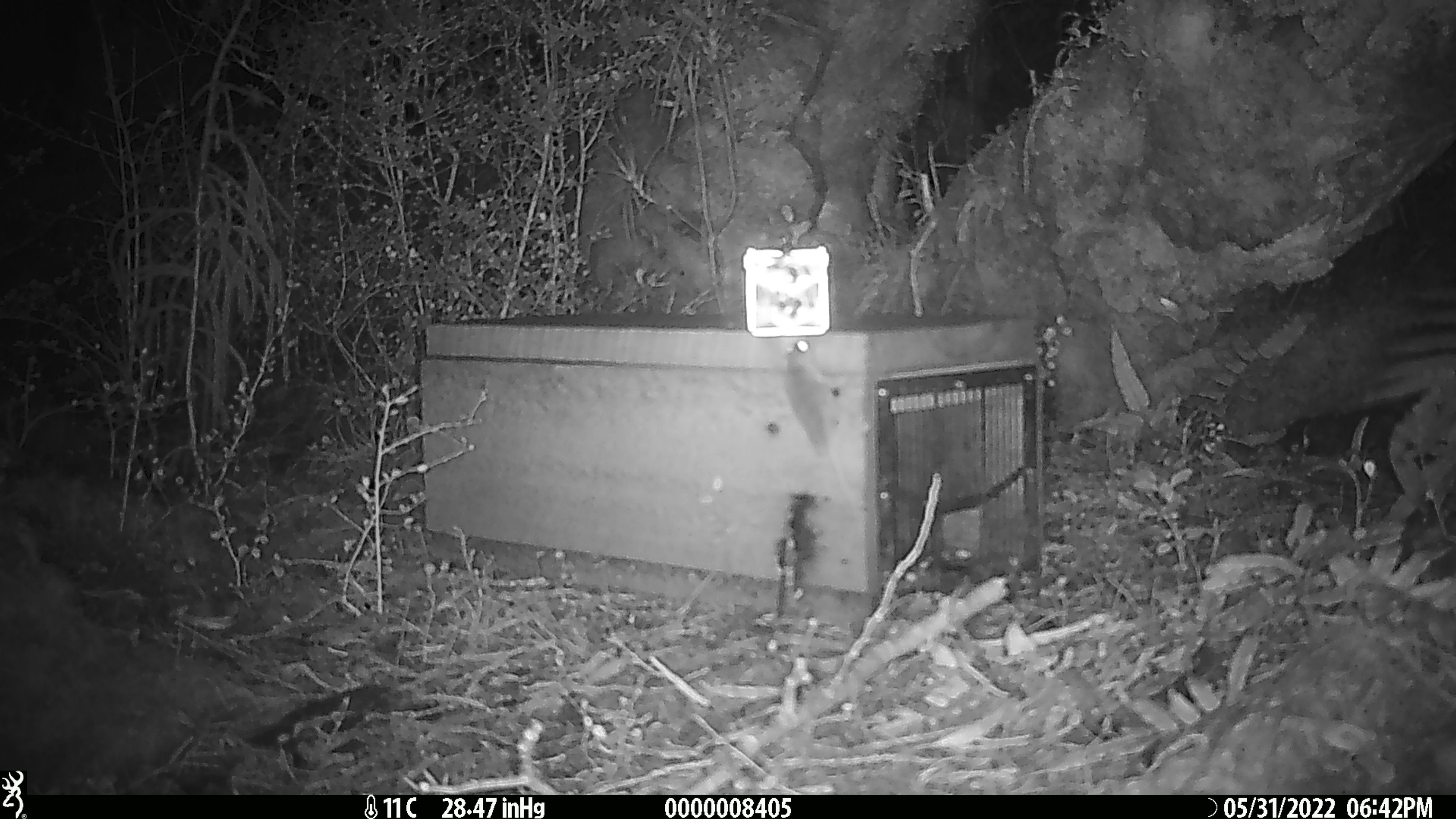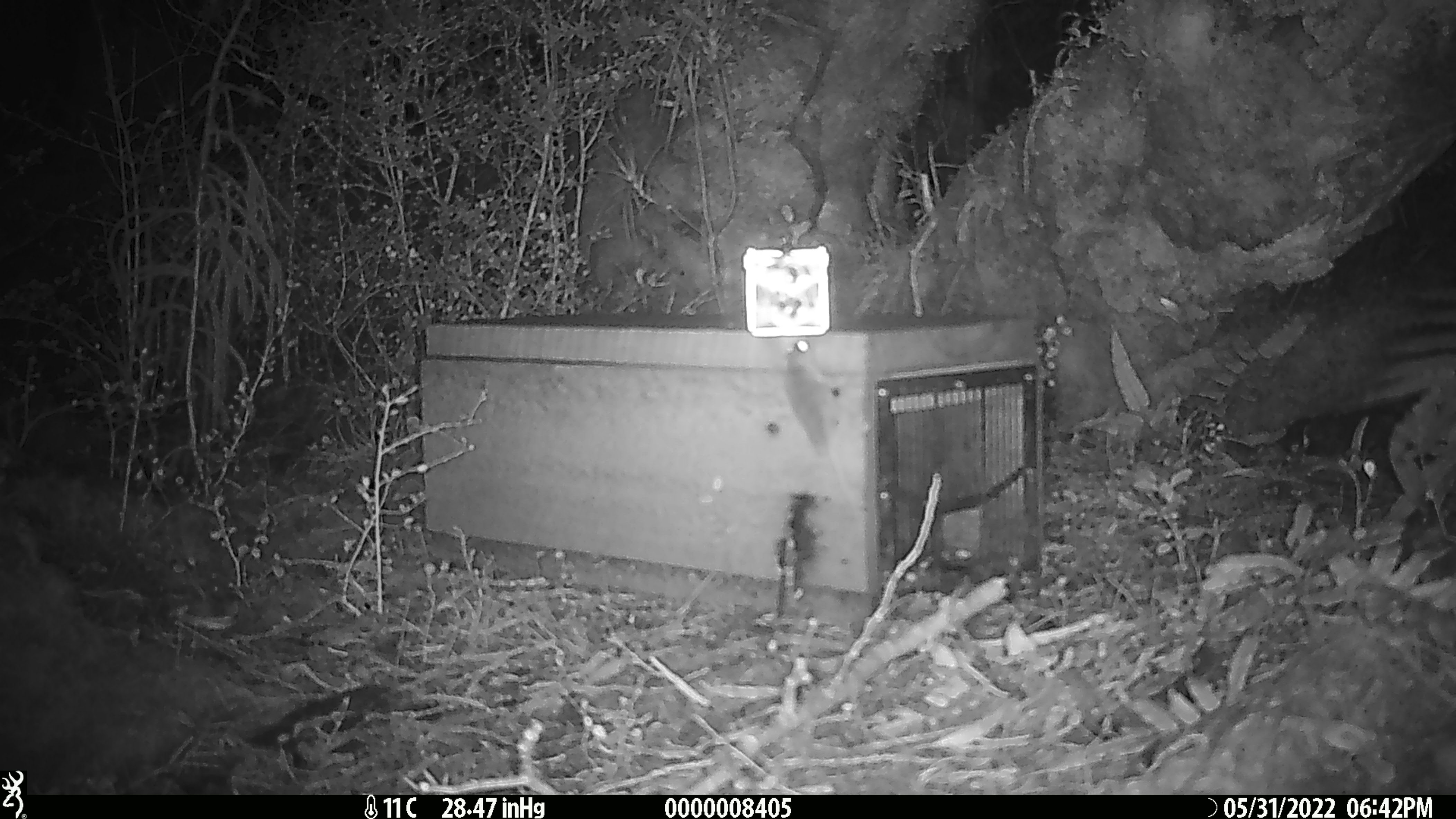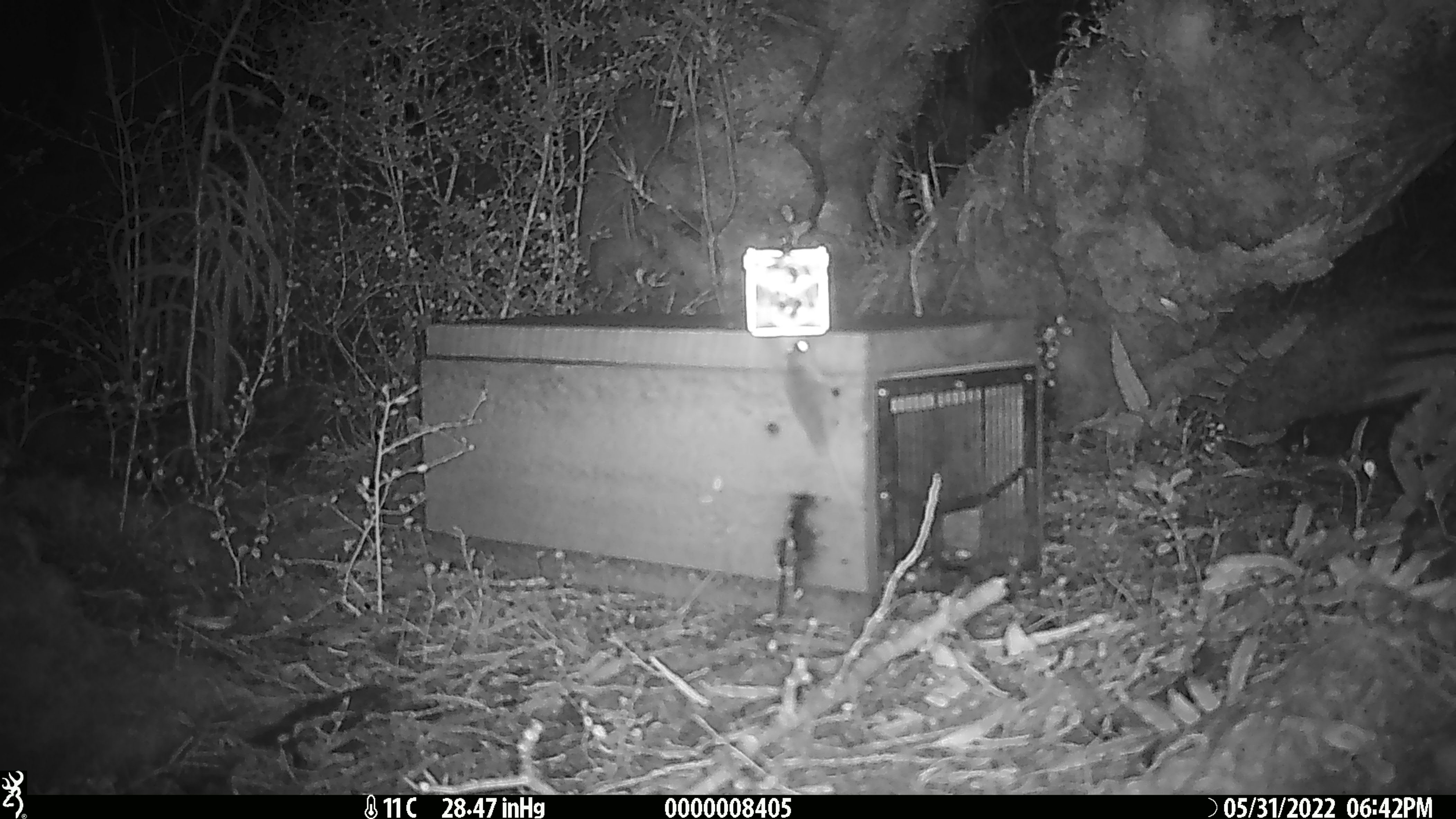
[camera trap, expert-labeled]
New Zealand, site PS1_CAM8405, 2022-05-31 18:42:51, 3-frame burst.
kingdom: Animalia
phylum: Chordata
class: Mammalia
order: Rodentia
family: Muridae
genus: Mus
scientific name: Mus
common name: mouse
Mouse (Mus).